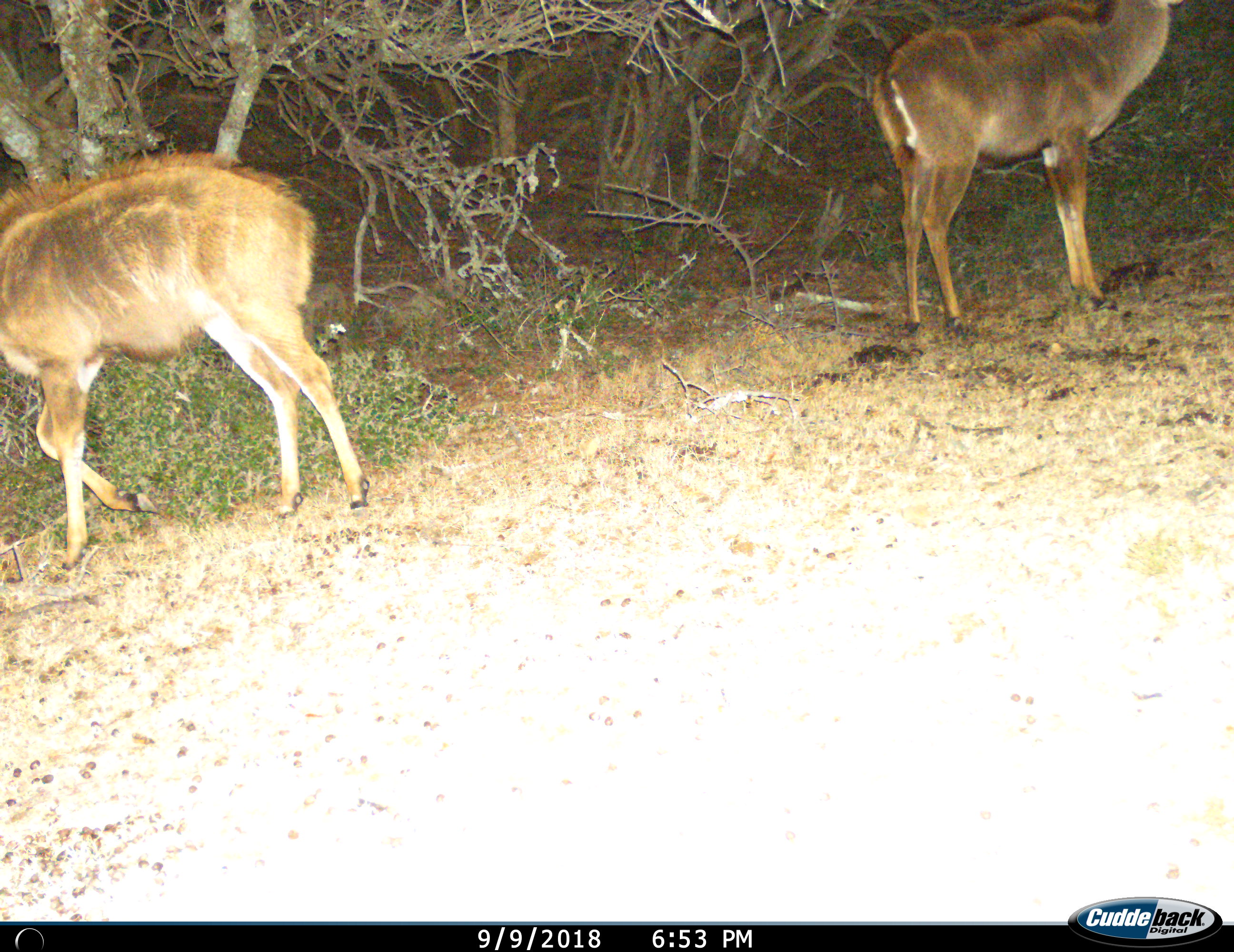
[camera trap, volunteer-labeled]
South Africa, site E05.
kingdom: Animalia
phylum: Chordata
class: Mammalia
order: Artiodactyla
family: Bovidae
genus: Tragelaphus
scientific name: Tragelaphus strepsiceros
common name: greater kudu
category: kudu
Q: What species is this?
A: Kudu (greater kudu) (Tragelaphus strepsiceros).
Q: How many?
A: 2.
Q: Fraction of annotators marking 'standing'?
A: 100%.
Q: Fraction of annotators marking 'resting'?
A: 11%.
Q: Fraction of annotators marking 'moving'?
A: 44%.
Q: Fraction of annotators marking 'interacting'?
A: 0%.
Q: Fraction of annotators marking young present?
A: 11%.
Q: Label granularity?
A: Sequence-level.